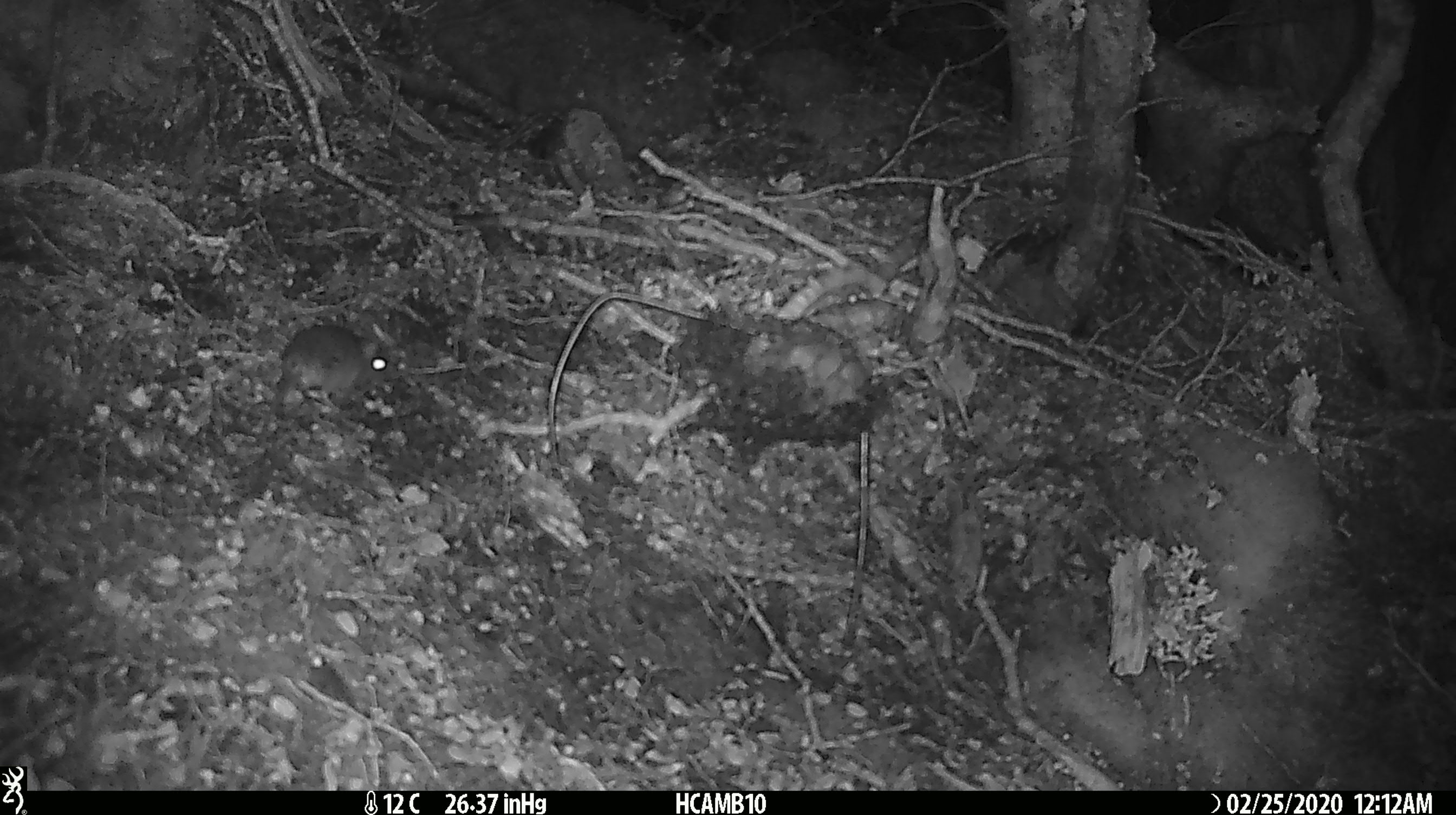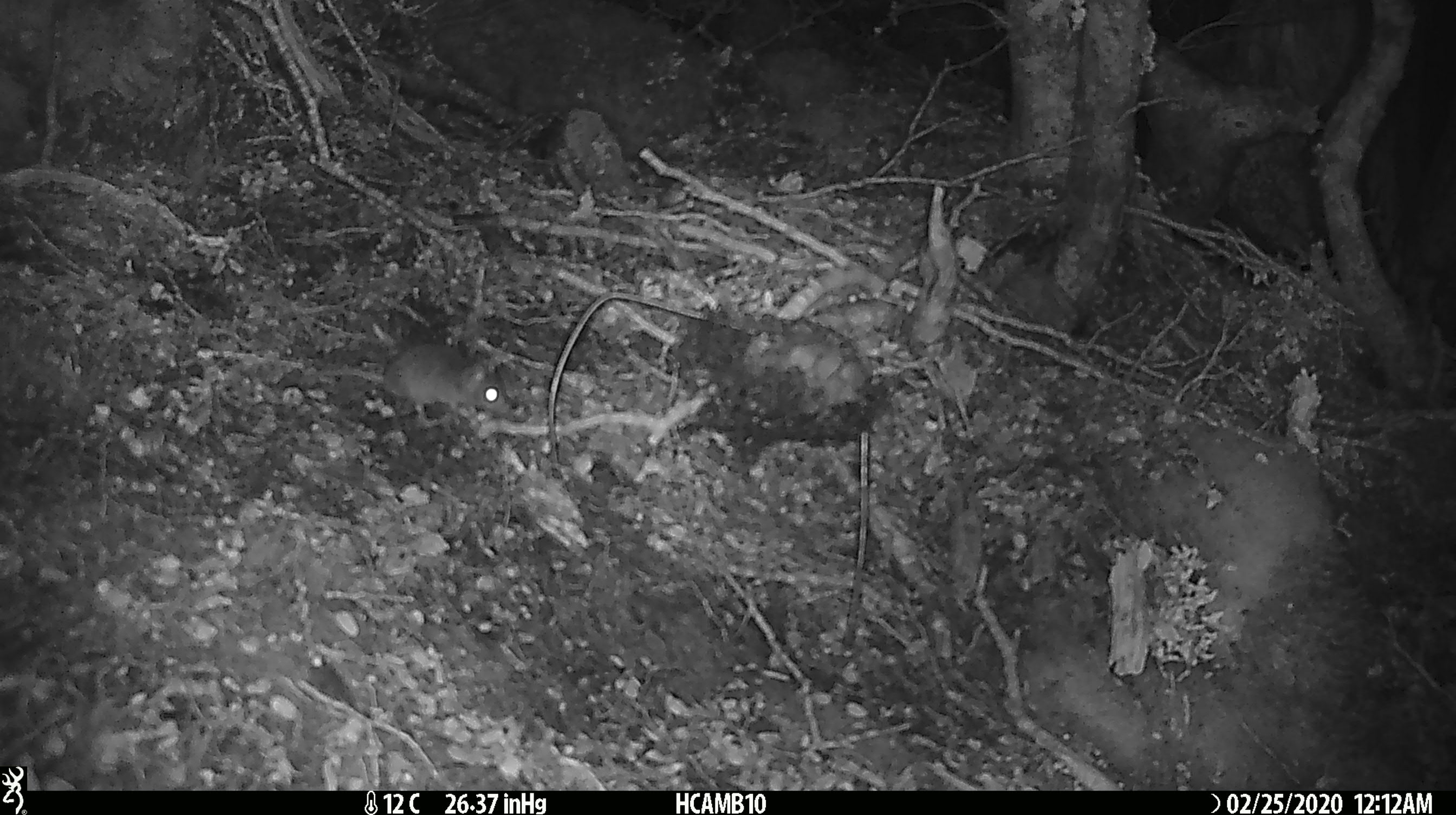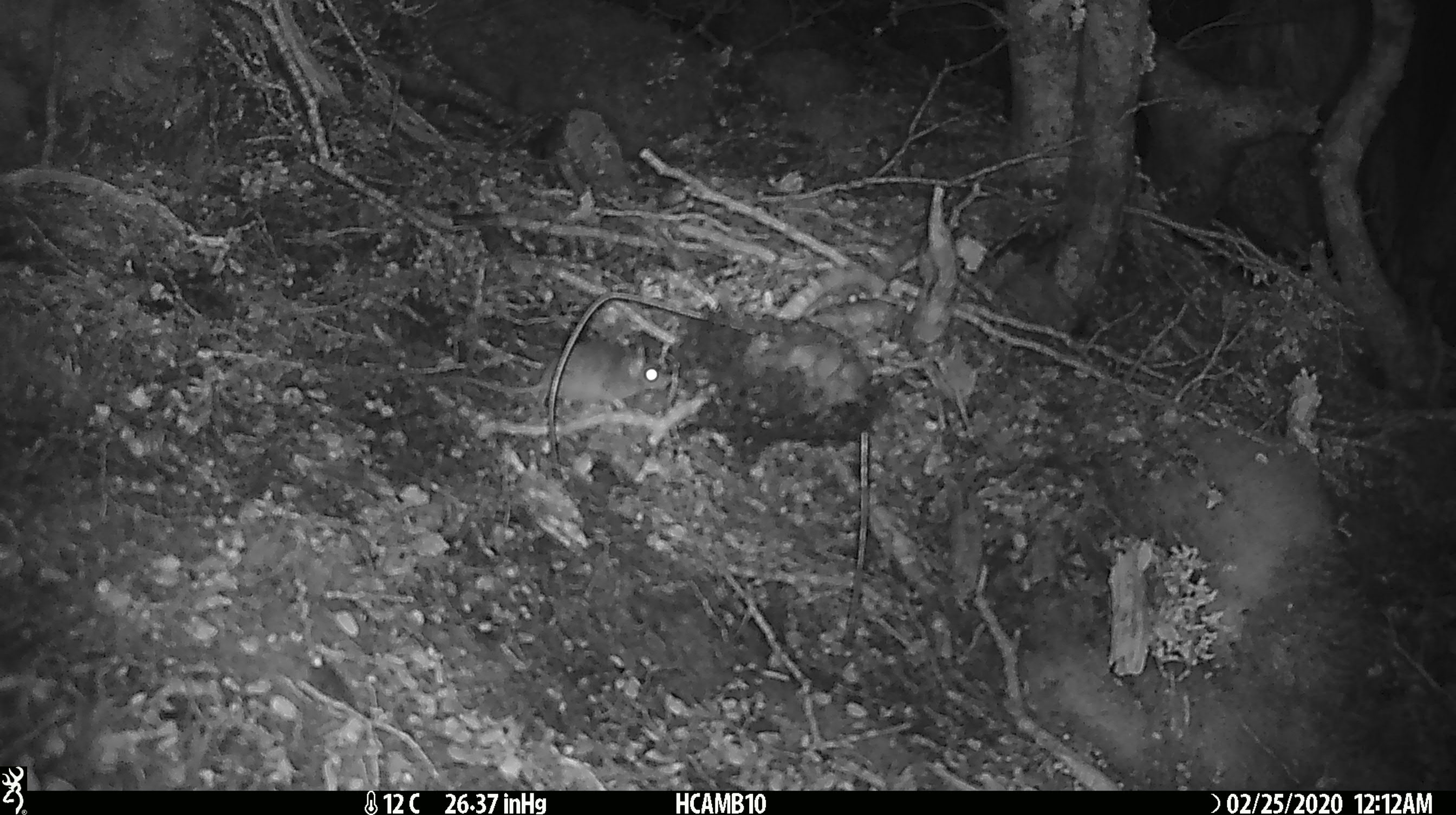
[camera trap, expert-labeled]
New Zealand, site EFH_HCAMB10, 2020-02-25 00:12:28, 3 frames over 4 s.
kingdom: Animalia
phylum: Chordata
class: Mammalia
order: Rodentia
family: Muridae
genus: Mus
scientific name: Mus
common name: mouse